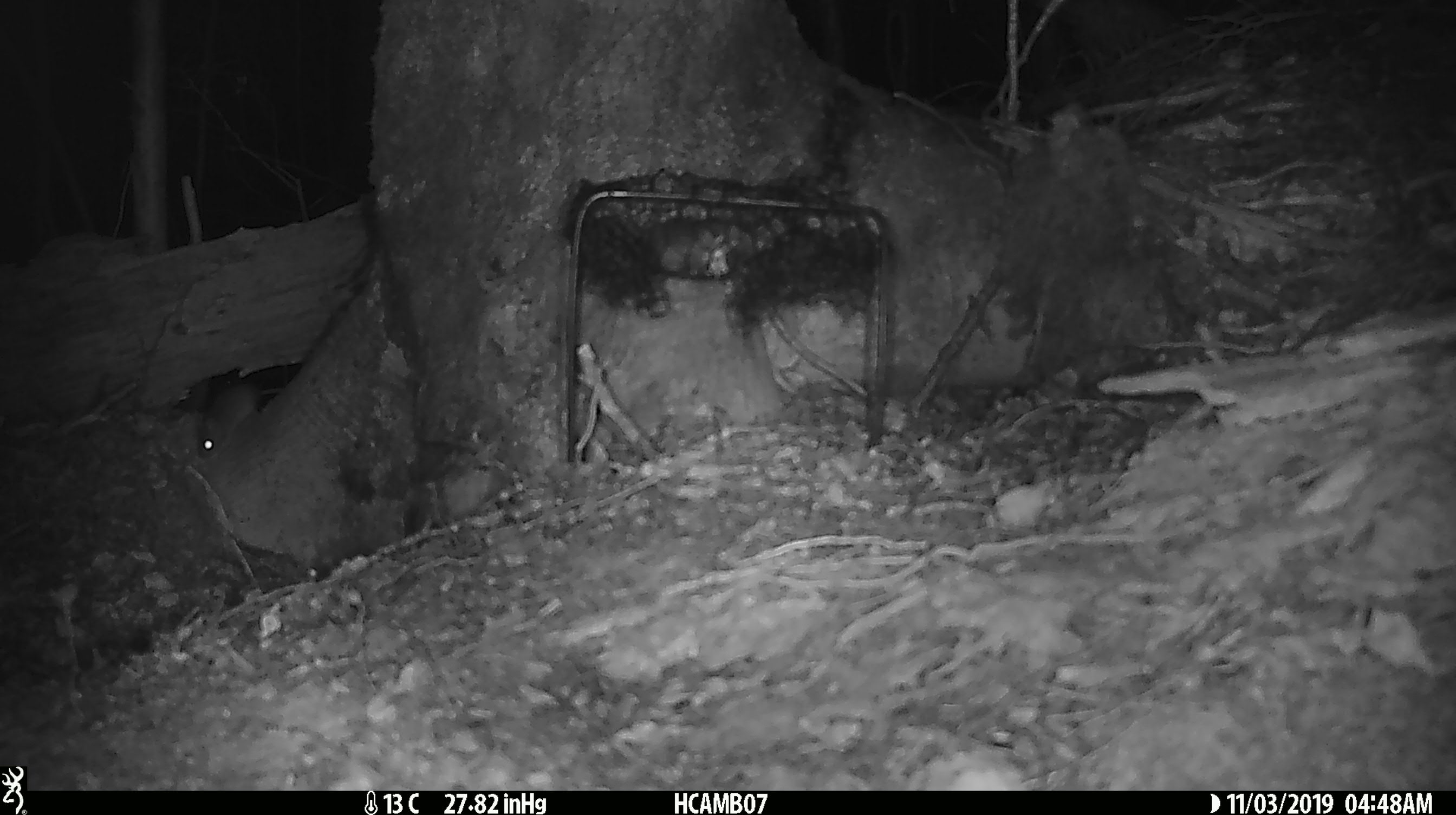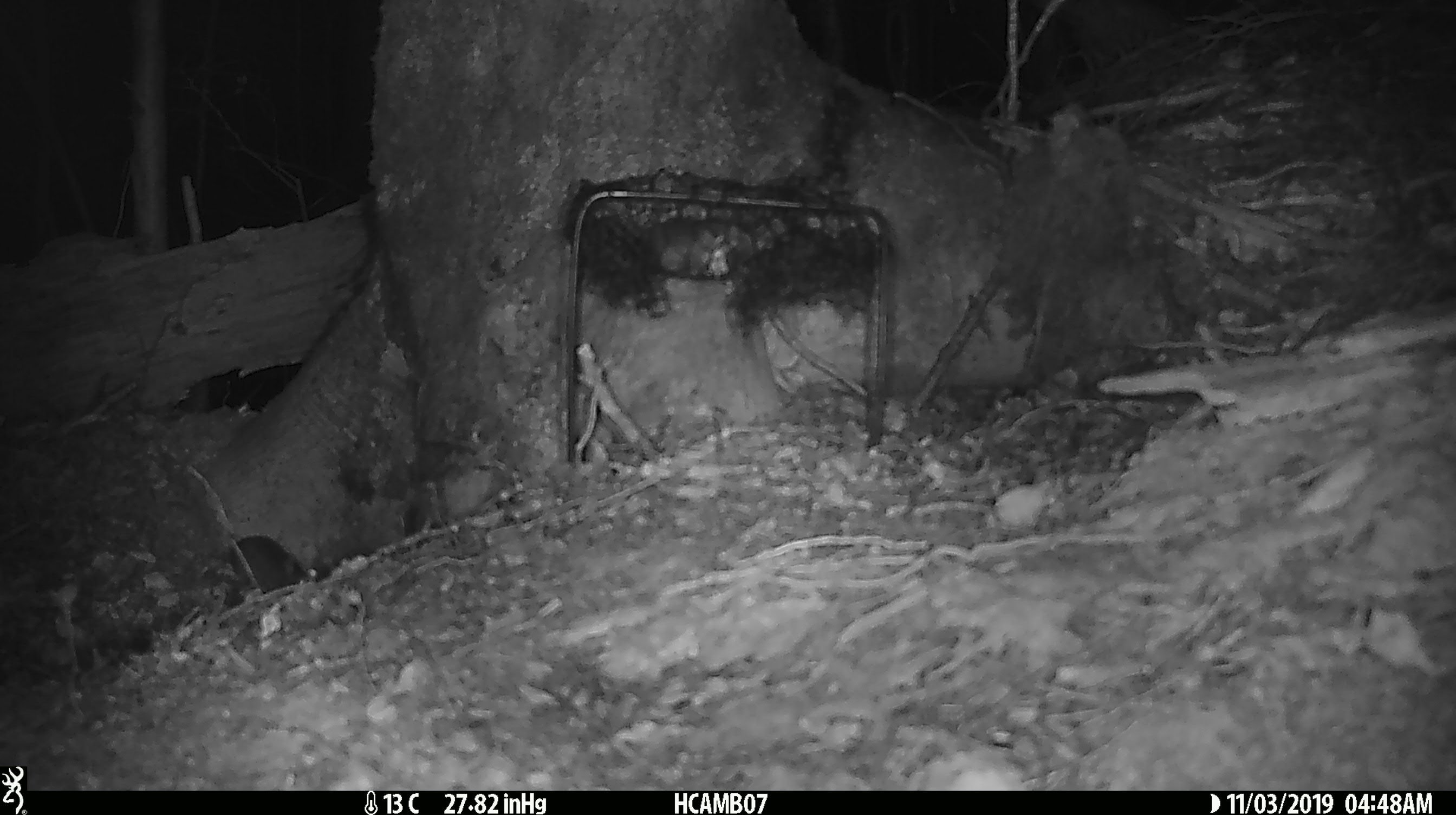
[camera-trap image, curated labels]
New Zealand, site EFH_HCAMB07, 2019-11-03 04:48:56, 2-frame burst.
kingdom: Animalia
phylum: Chordata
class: Mammalia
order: Rodentia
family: Muridae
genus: Mus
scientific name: Mus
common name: mouse